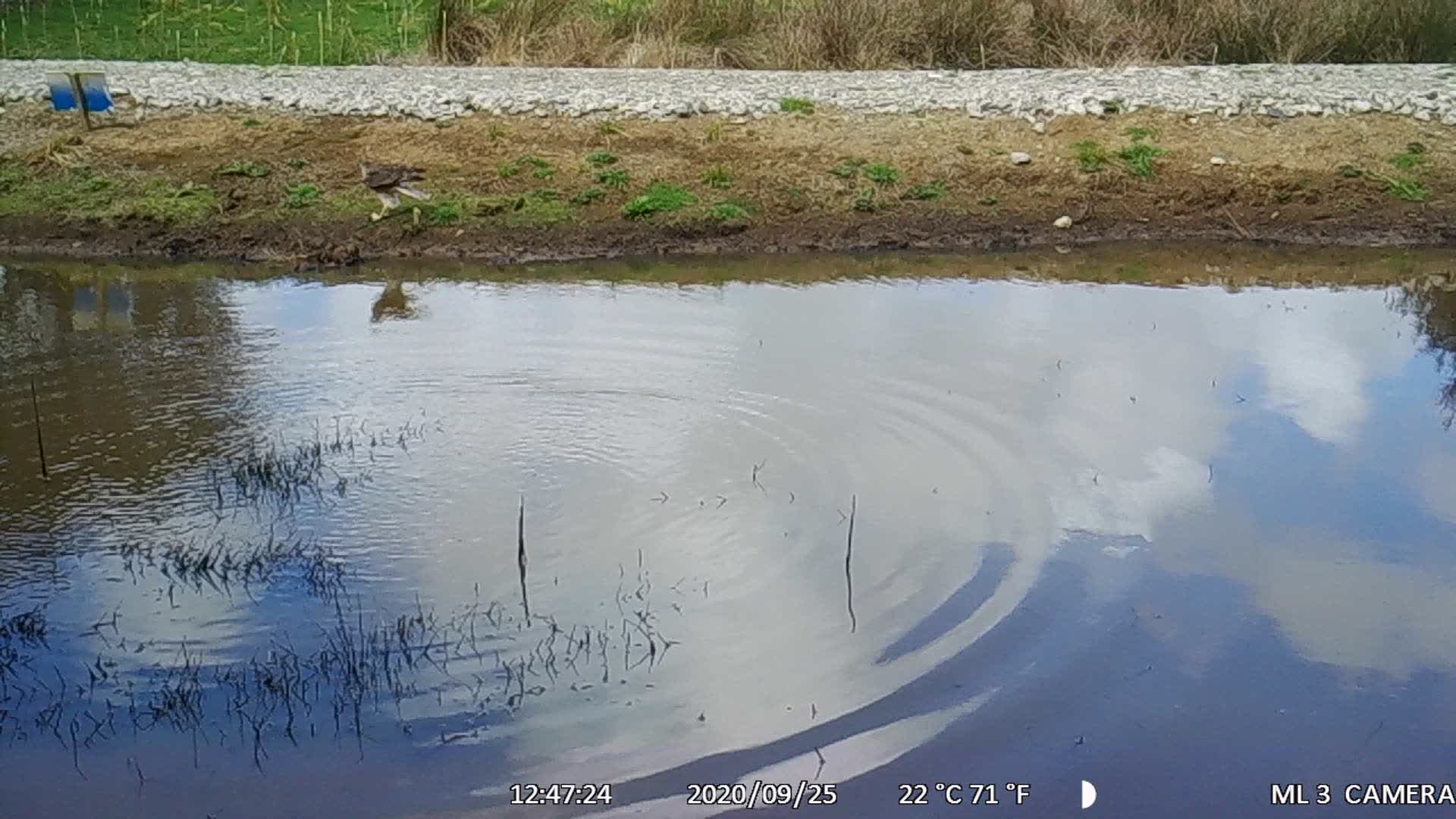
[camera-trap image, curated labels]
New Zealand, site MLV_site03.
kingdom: Animalia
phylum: Chordata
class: Aves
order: Accipitriformes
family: Accipitridae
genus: Circus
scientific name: Circus approximans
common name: swamp harrier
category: harrier